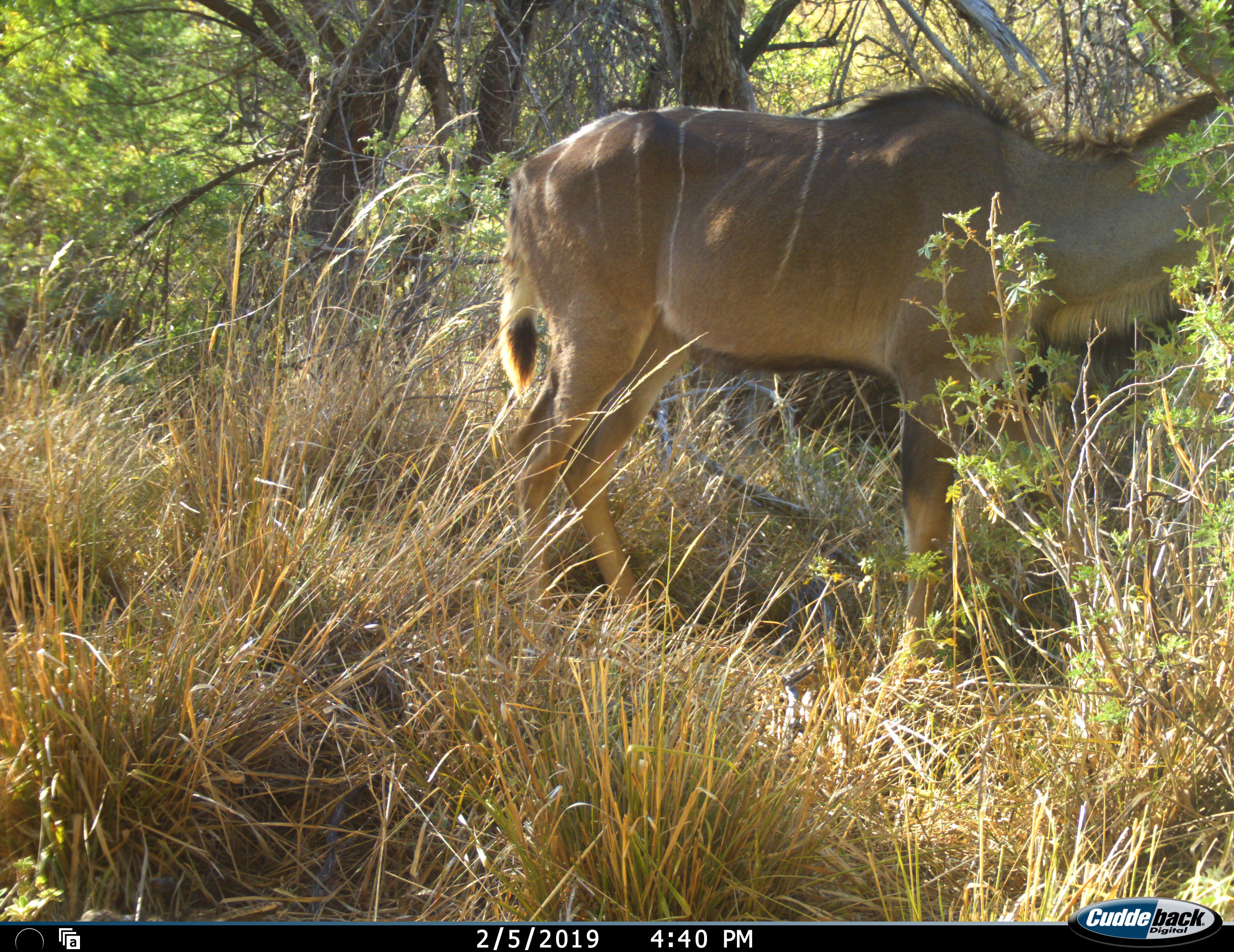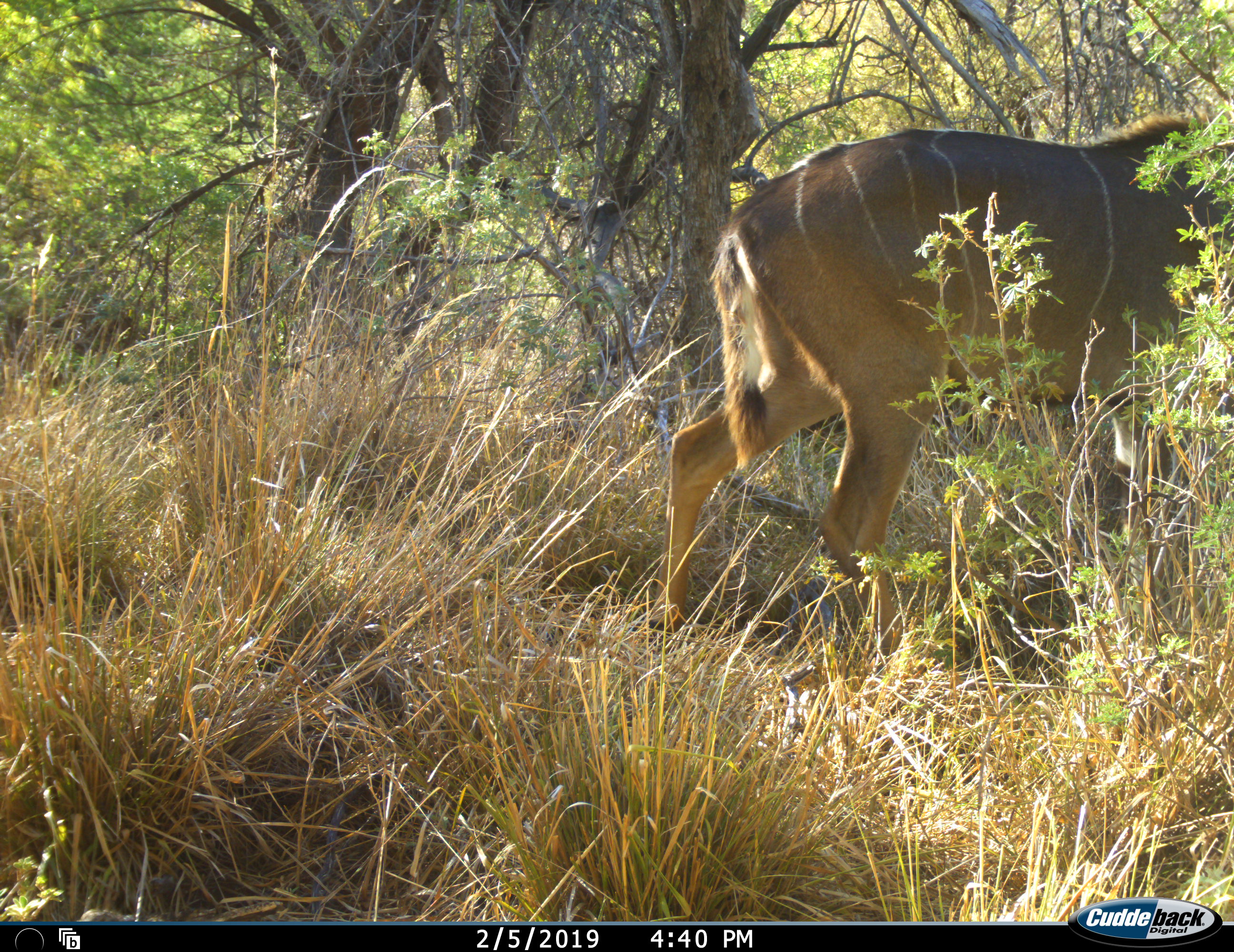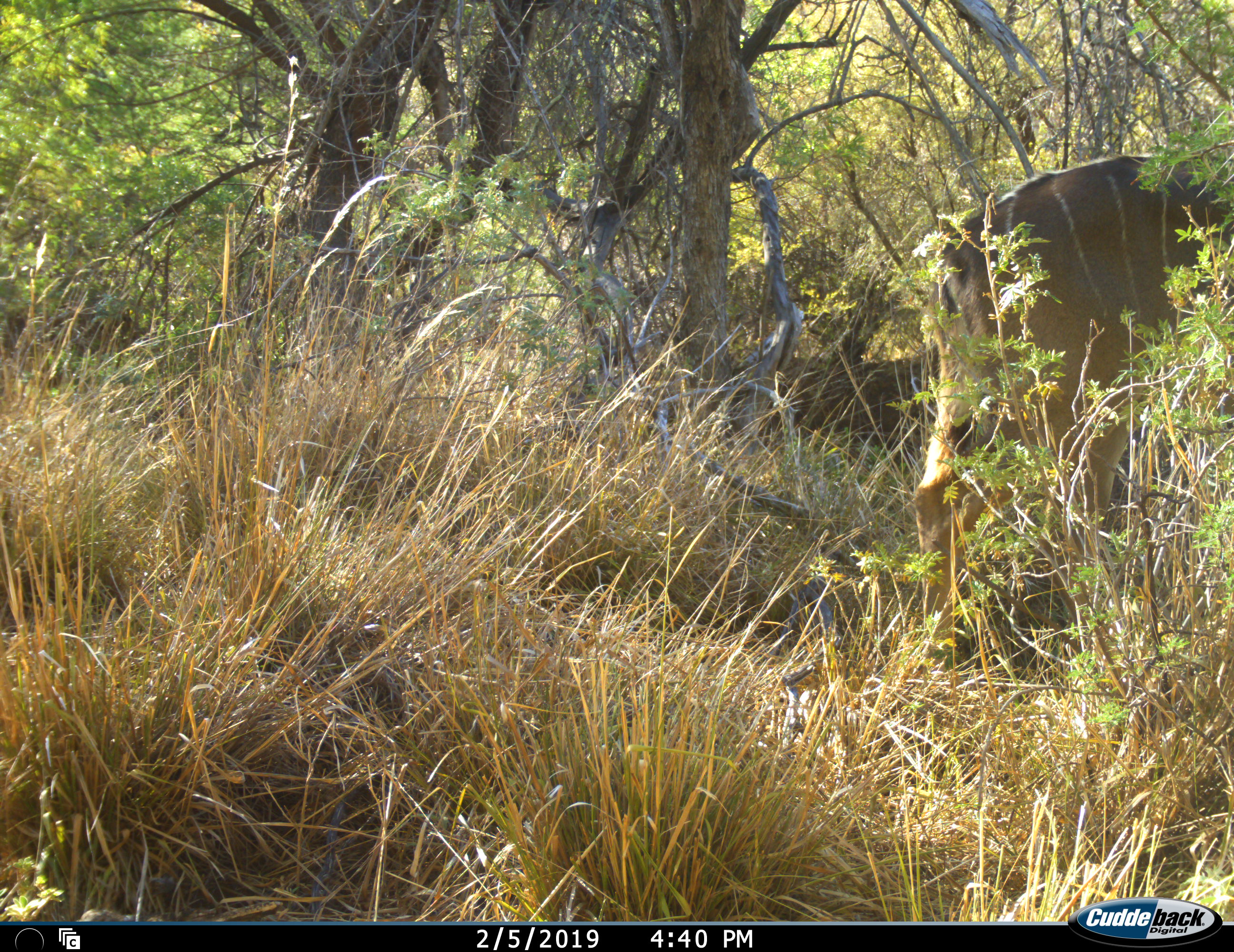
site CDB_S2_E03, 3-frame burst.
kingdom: Animalia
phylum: Chordata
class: Mammalia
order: Artiodactyla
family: Bovidae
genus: Tragelaphus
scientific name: Tragelaphus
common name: kudu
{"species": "kudu (Tragelaphus)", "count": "1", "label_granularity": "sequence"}